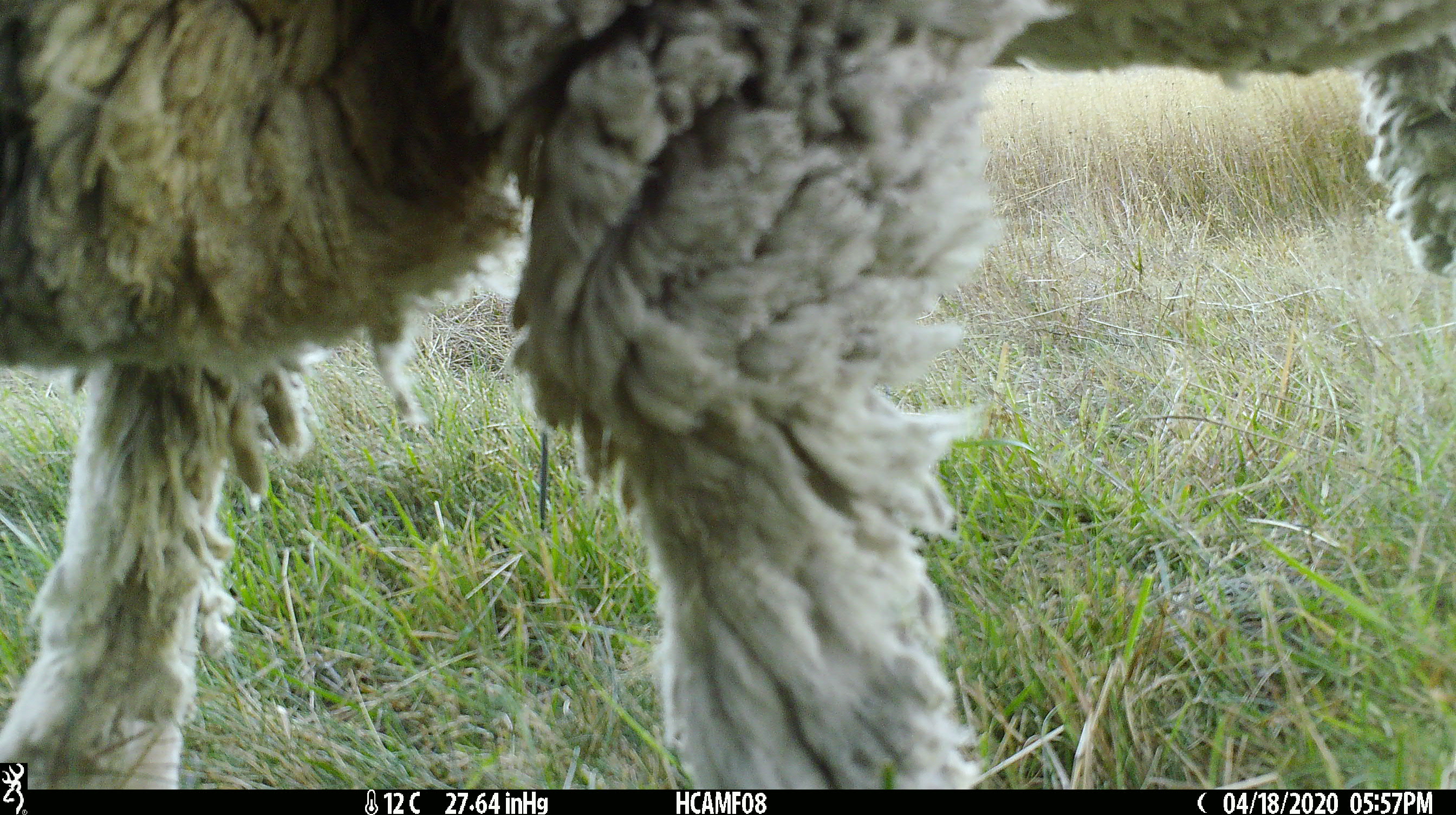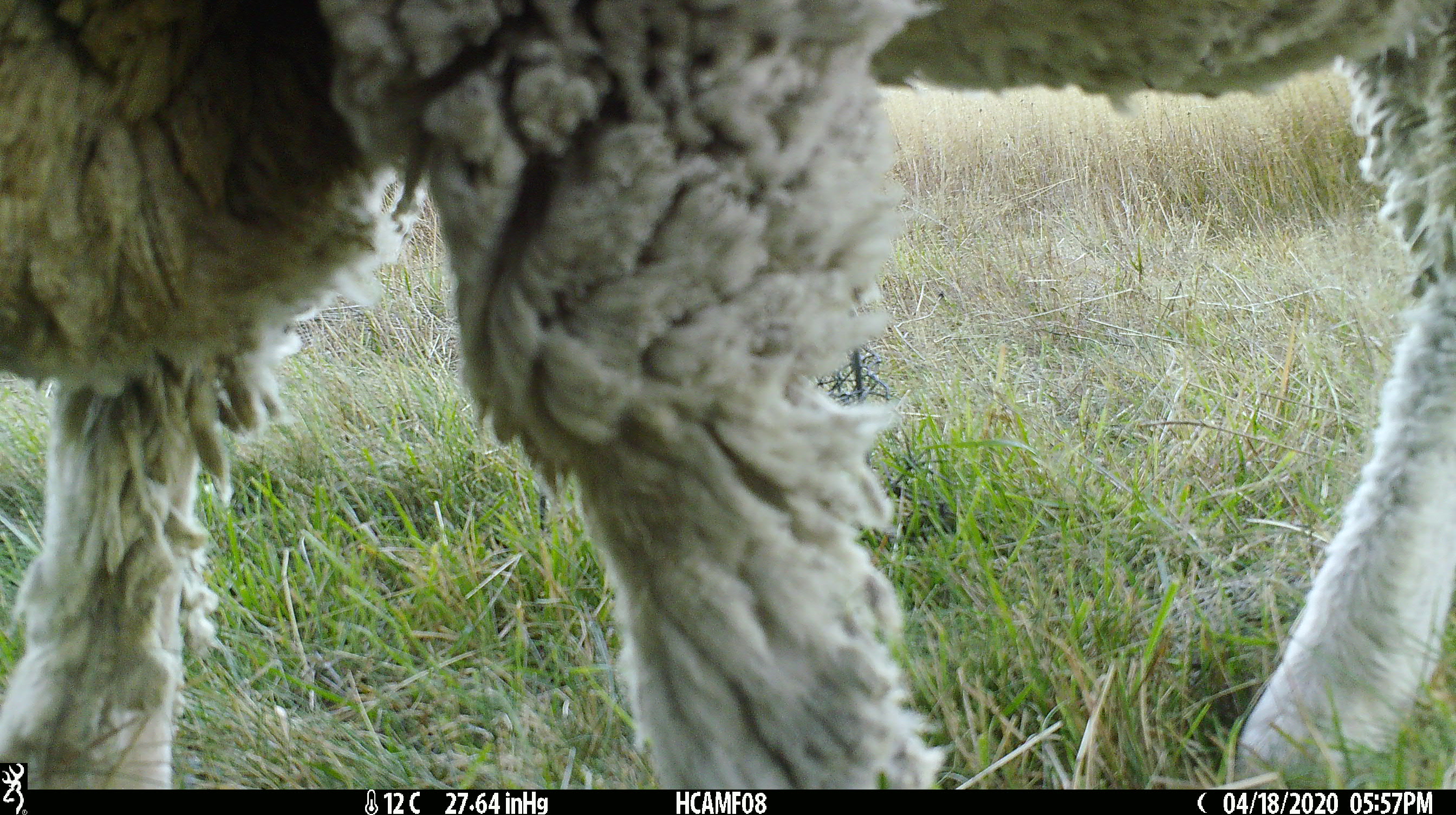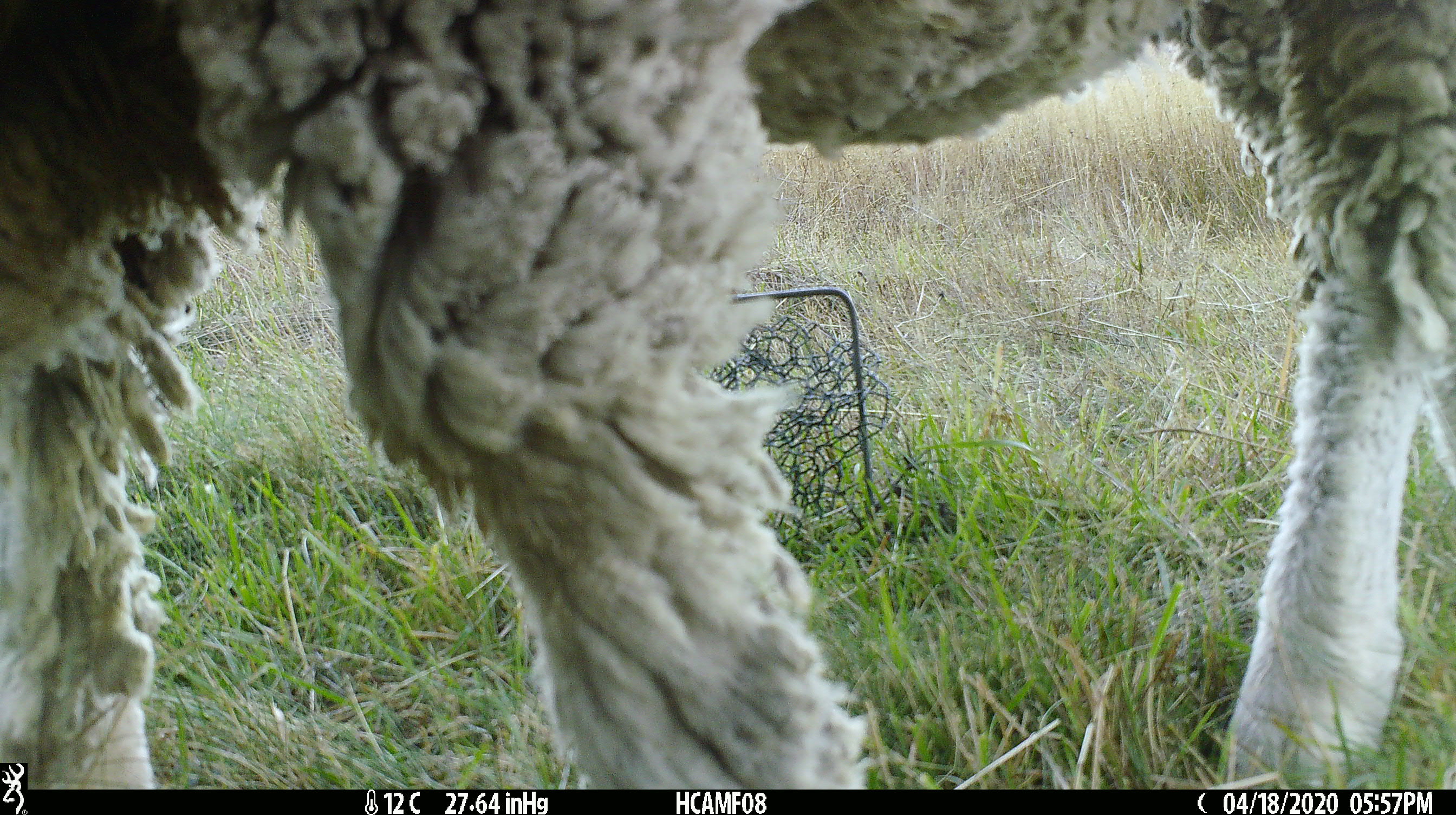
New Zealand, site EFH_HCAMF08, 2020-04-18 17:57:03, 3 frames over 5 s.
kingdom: Animalia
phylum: Chordata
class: Mammalia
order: Artiodactyla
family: Bovidae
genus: Ovis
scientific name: Ovis aries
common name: domestic sheep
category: sheep